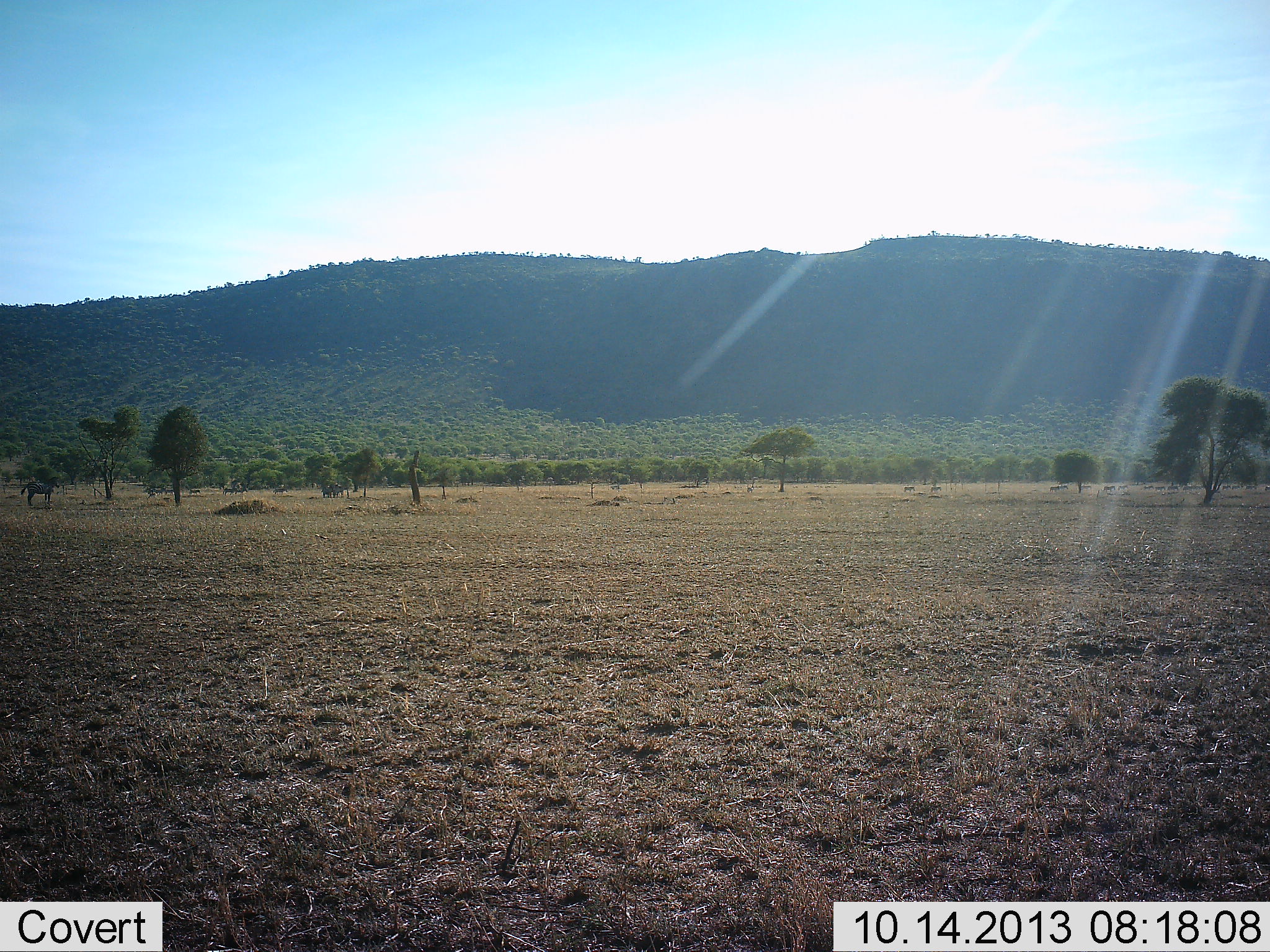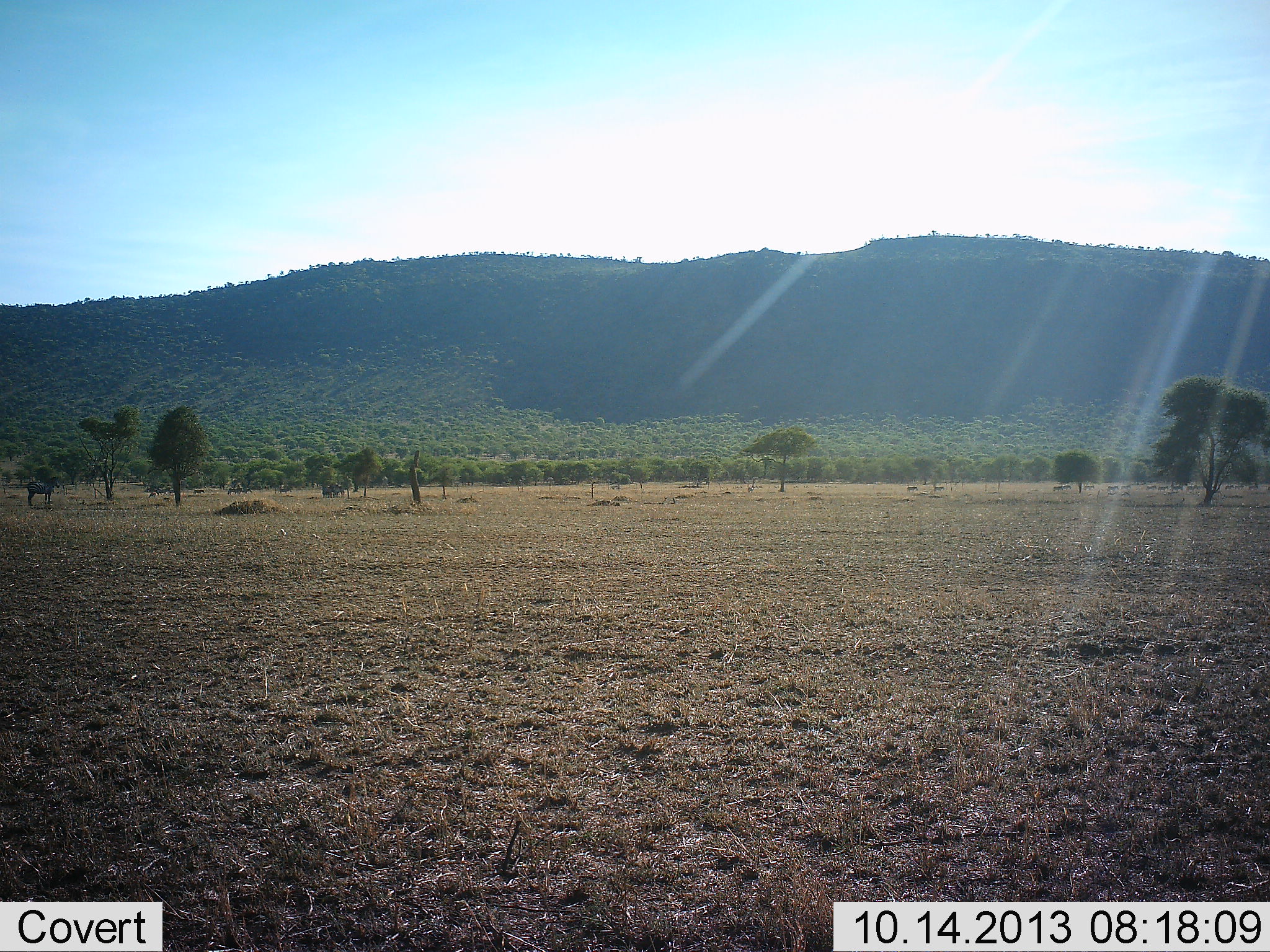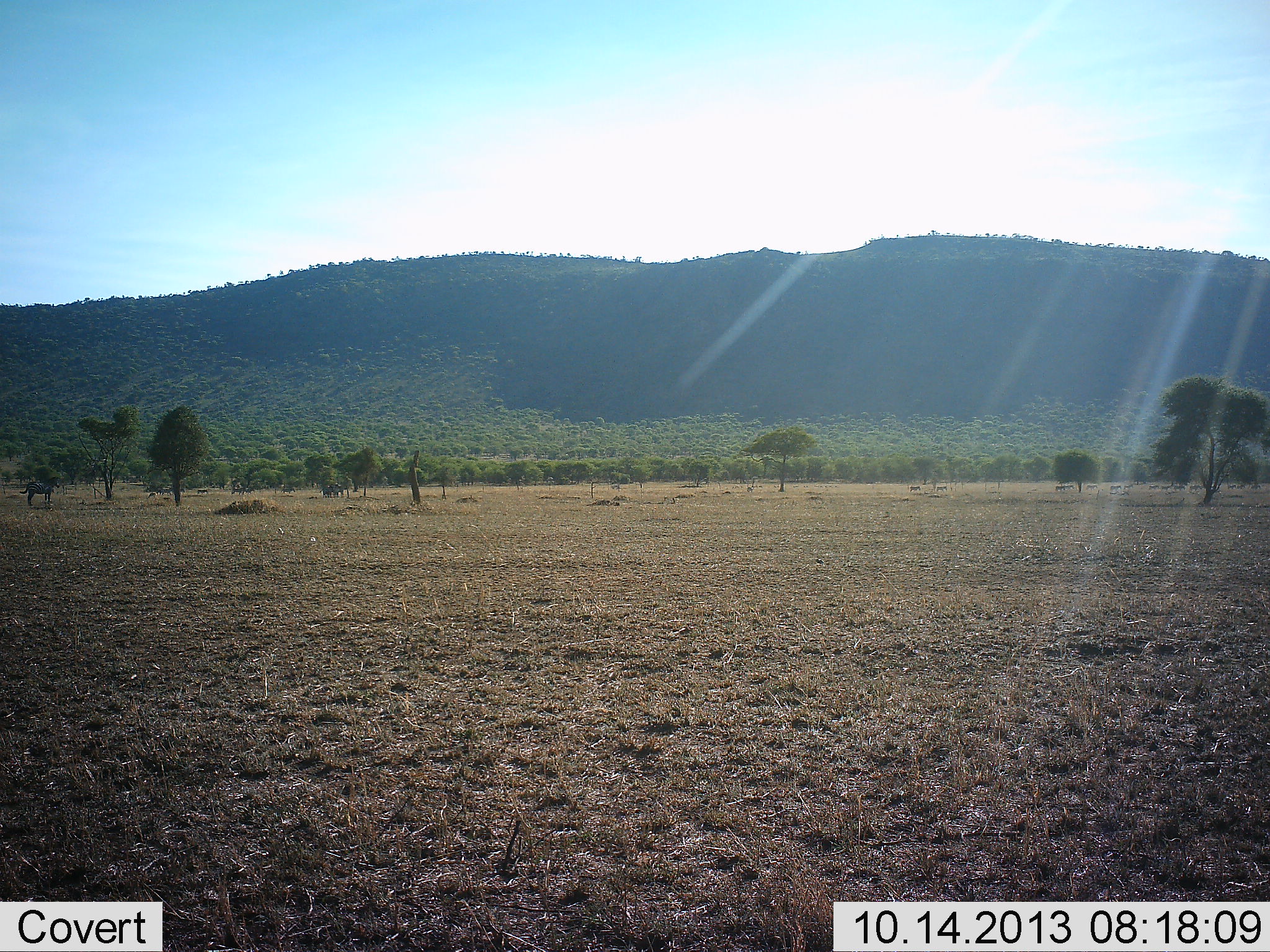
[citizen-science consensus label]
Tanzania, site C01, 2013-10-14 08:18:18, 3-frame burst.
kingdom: Animalia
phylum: Chordata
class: Mammalia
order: Perissodactyla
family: Equidae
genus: Equus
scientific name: Equus quagga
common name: plains zebra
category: zebra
Zebra (plains zebra) (Equus quagga), count 11-50. Behavior (volunteer vote fractions): standing 78%, resting 0%, moving 56%, interacting 0%. Young present (vote fraction): 0%. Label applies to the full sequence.